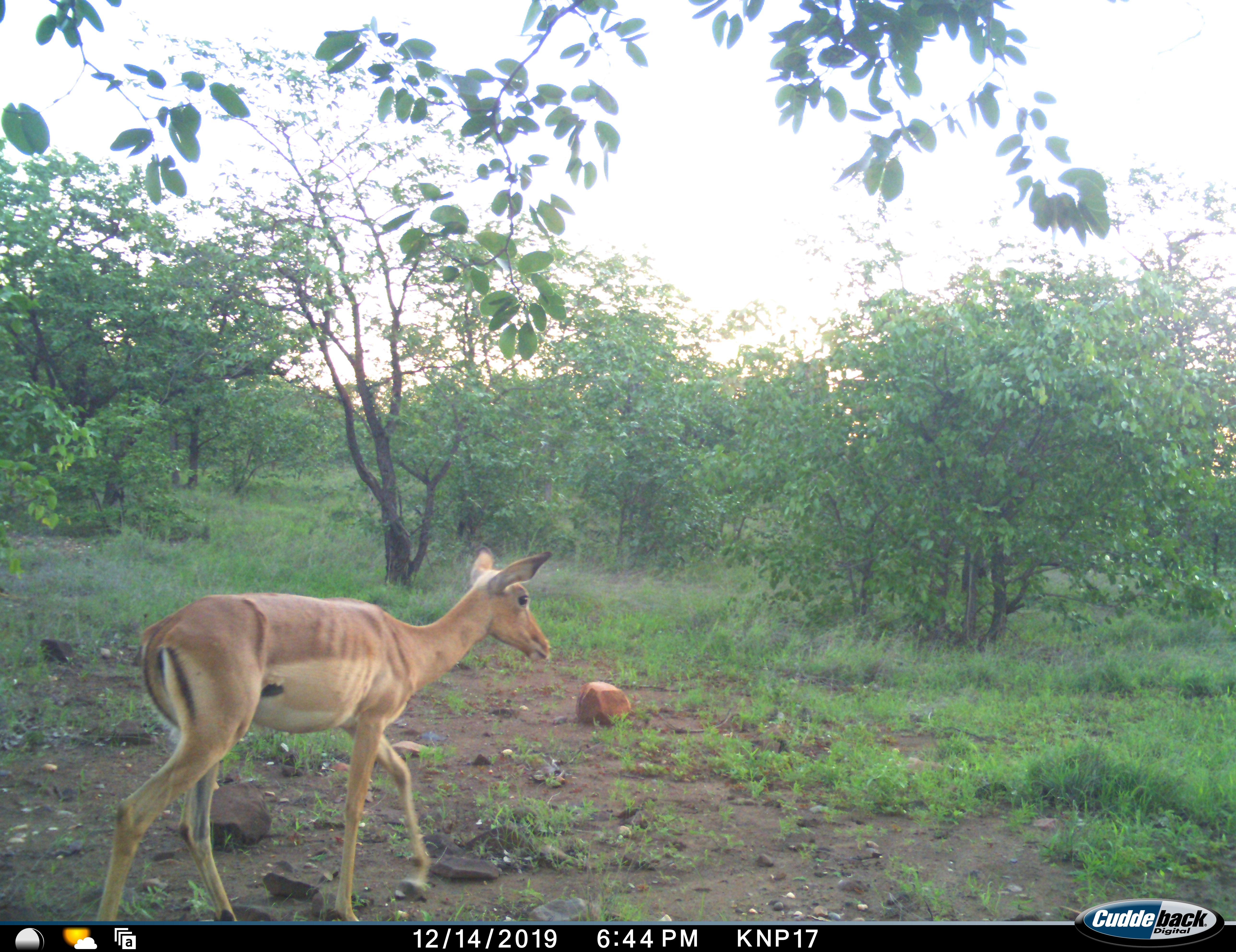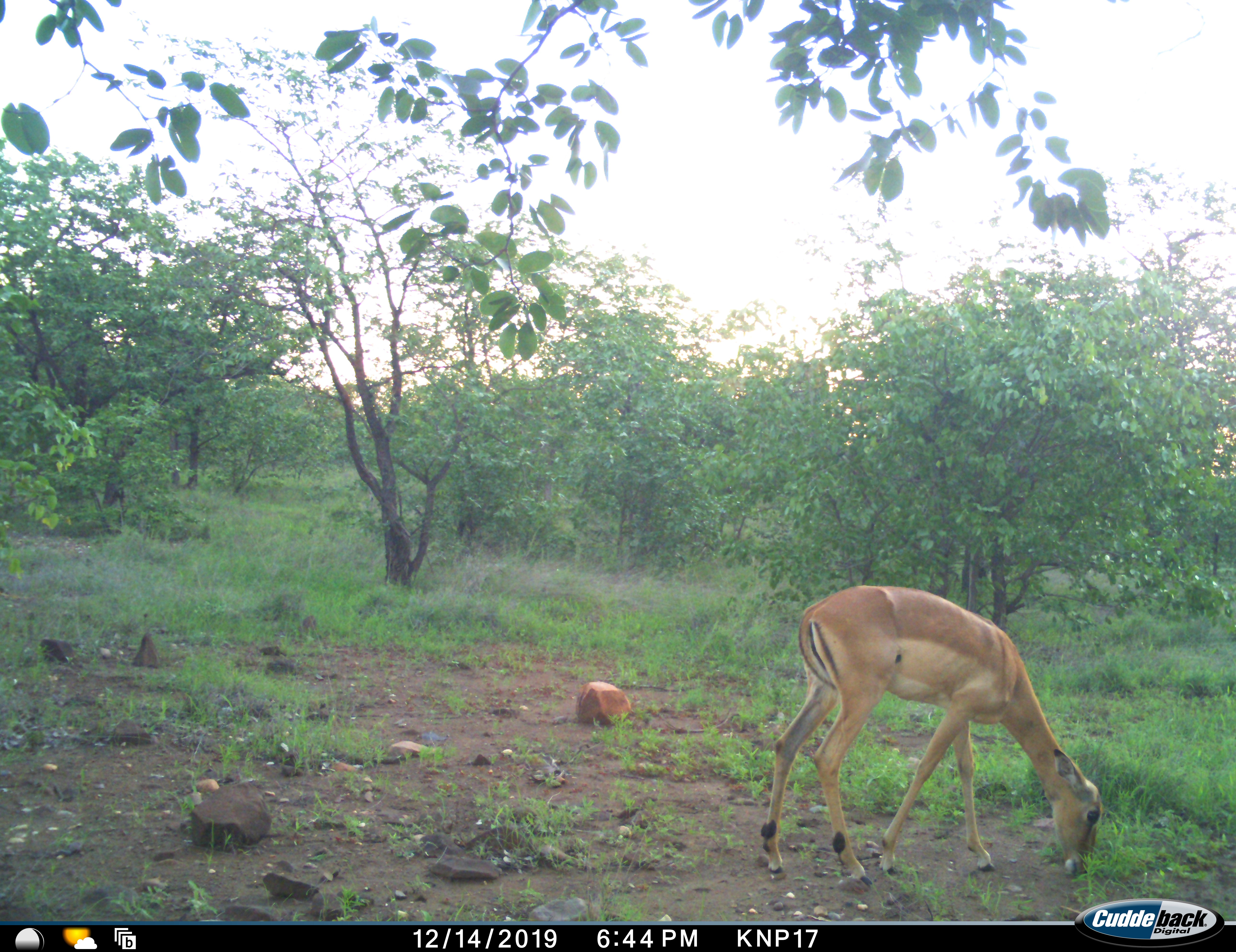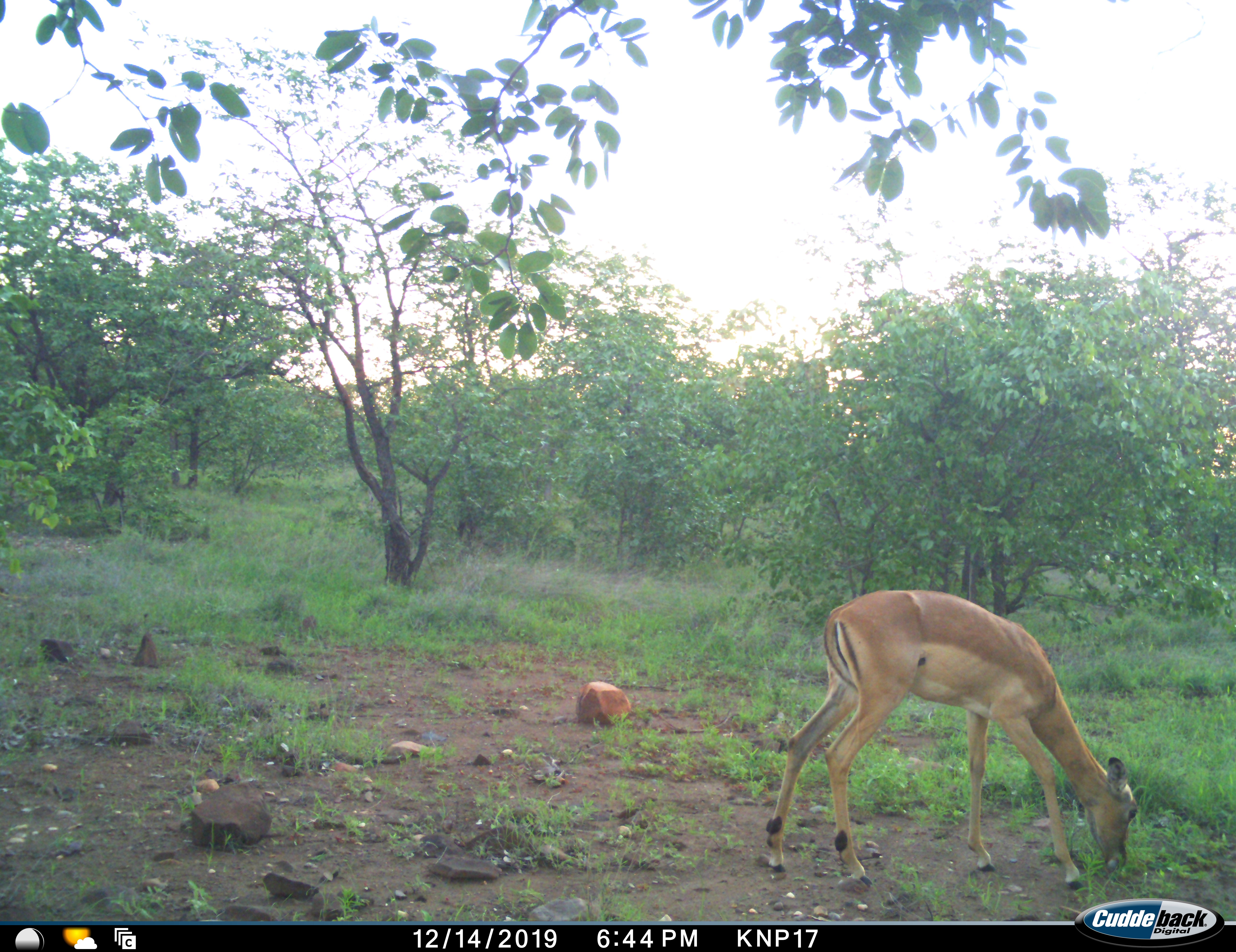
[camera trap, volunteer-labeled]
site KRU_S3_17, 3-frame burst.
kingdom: Animalia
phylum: Chordata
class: Mammalia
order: Artiodactyla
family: Bovidae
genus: Aepyceros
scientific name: Aepyceros melampus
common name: impala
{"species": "impala (Aepyceros melampus)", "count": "1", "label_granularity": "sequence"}